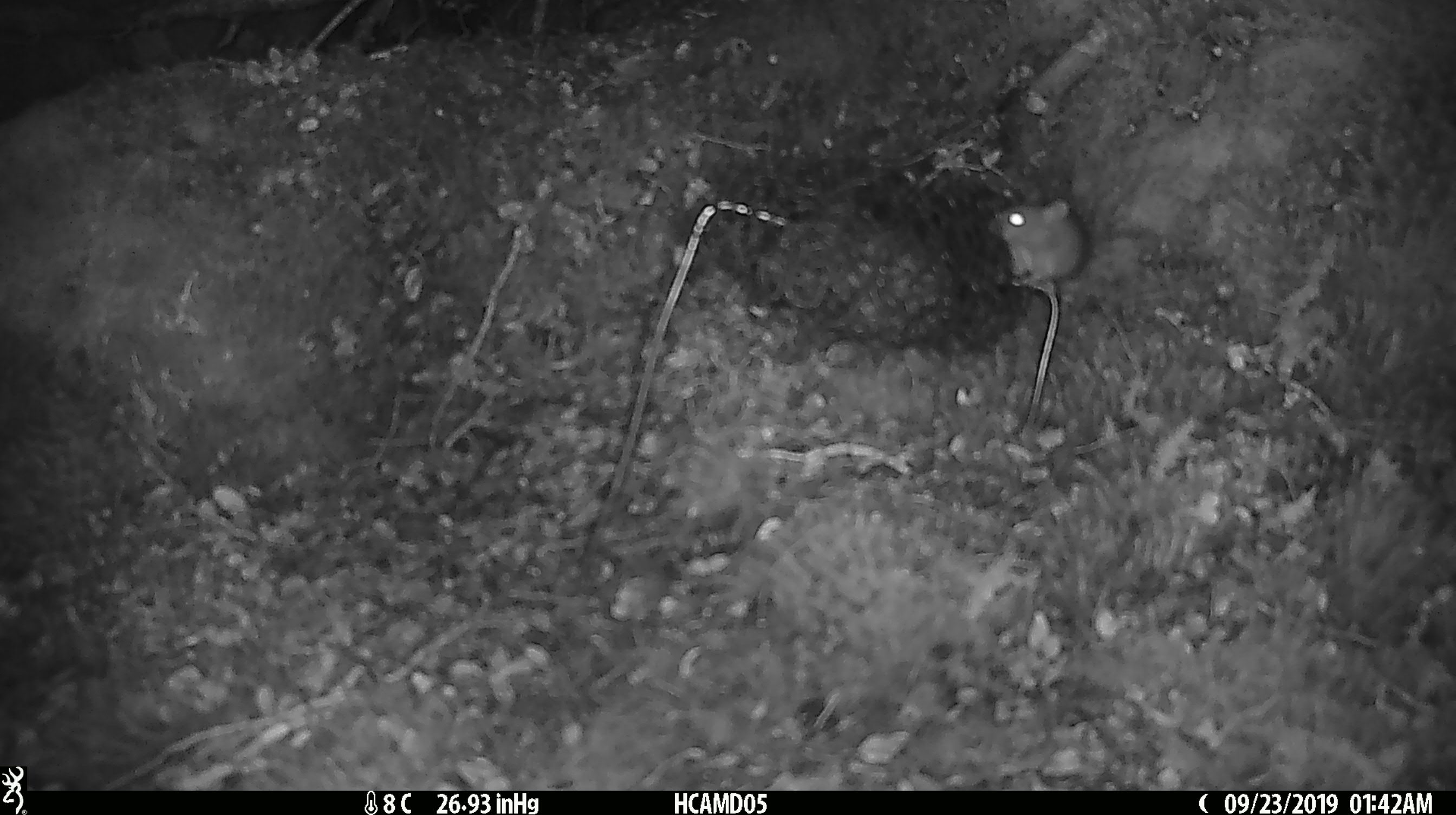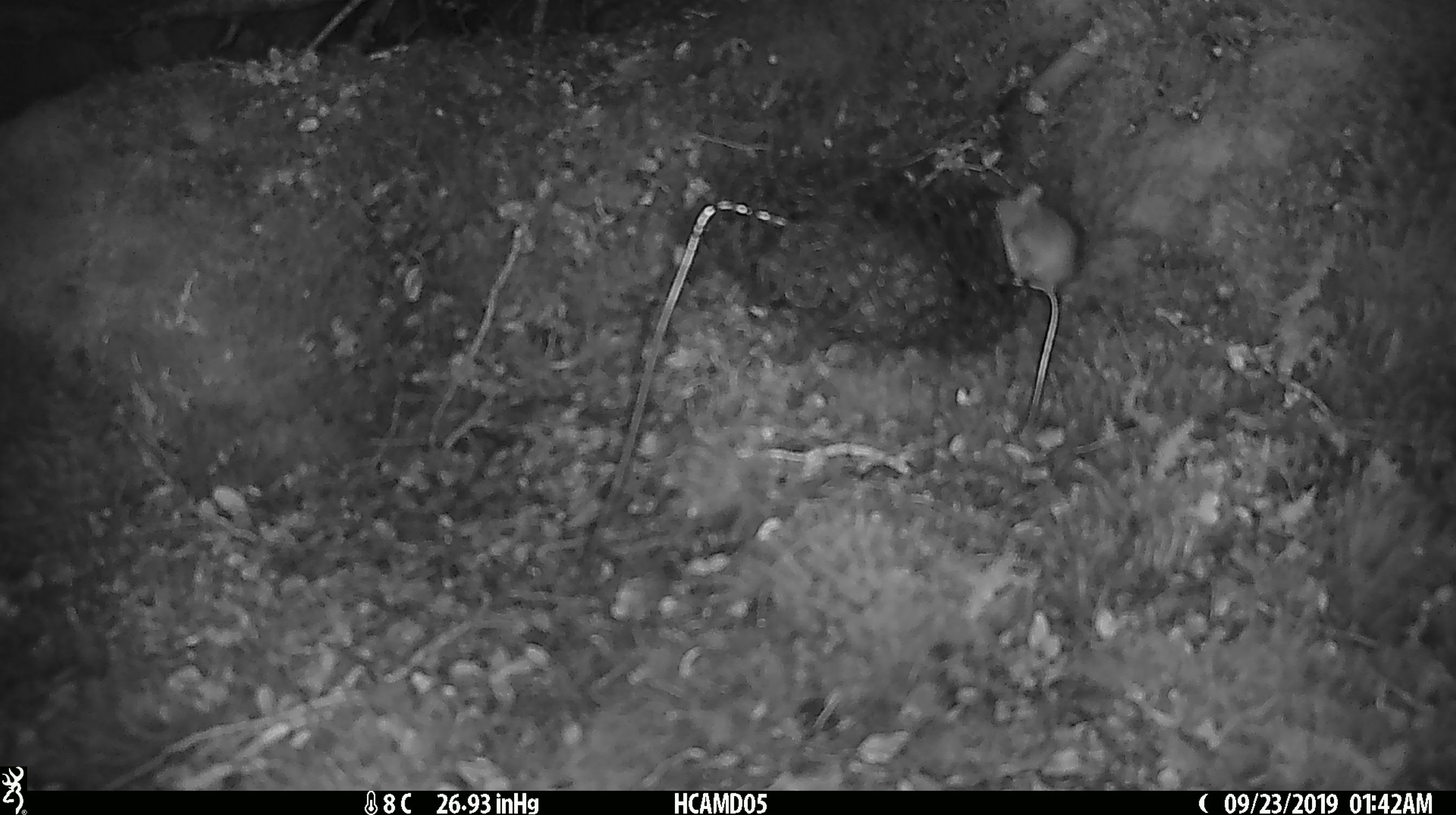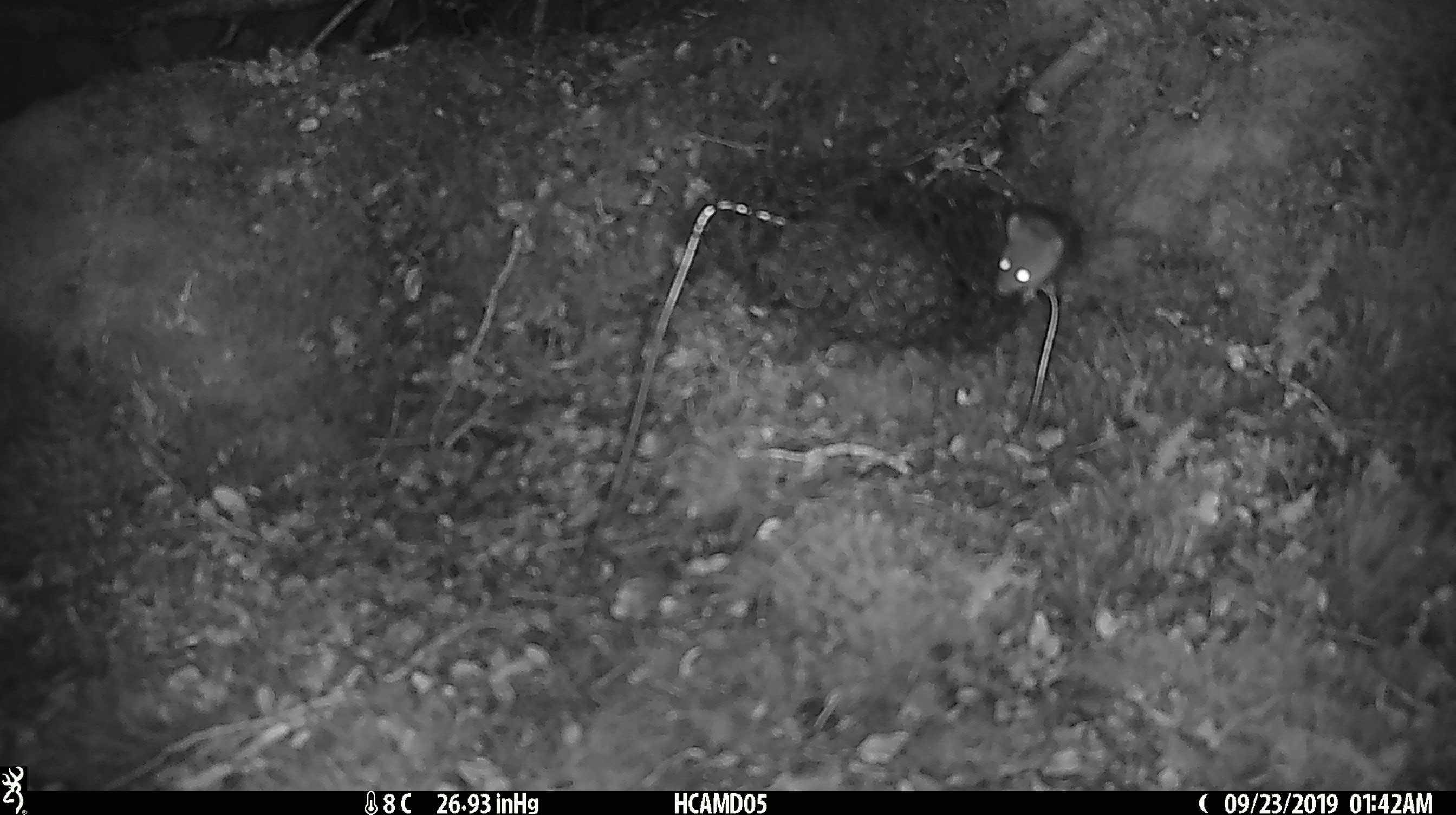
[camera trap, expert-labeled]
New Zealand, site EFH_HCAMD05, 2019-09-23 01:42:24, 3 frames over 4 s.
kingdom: Animalia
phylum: Chordata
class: Mammalia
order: Rodentia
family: Muridae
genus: Mus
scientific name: Mus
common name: mouse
Mouse (Mus).